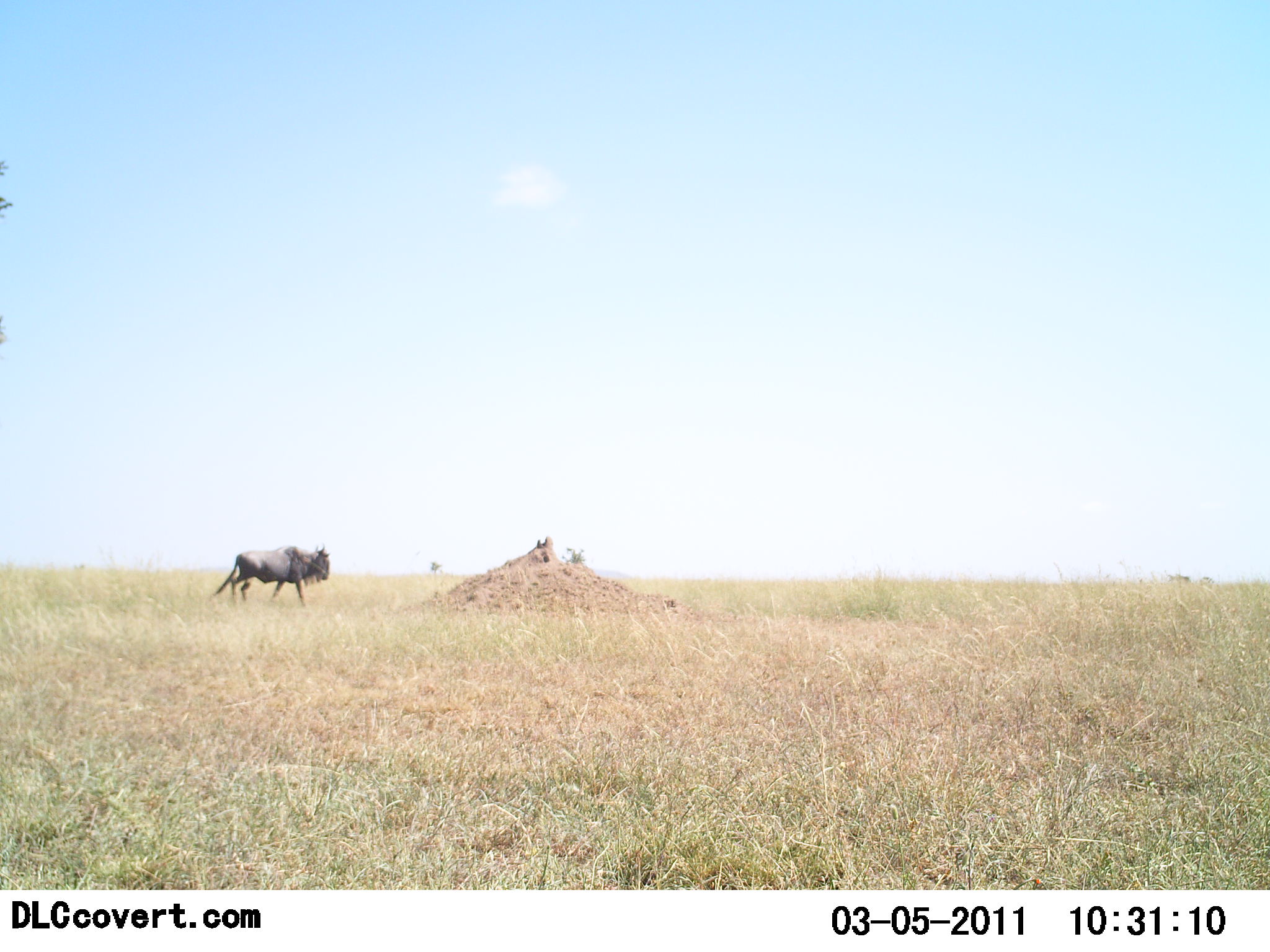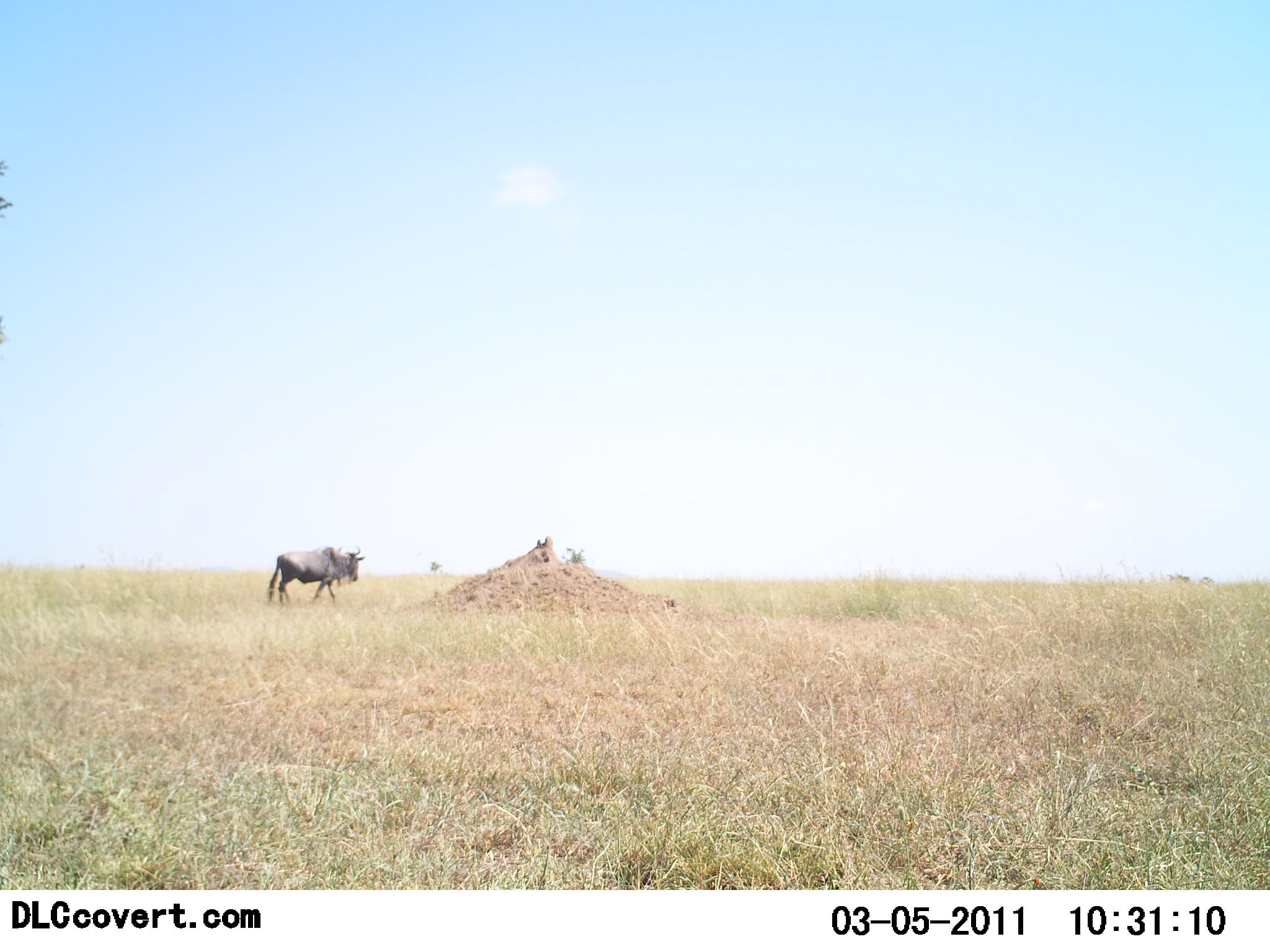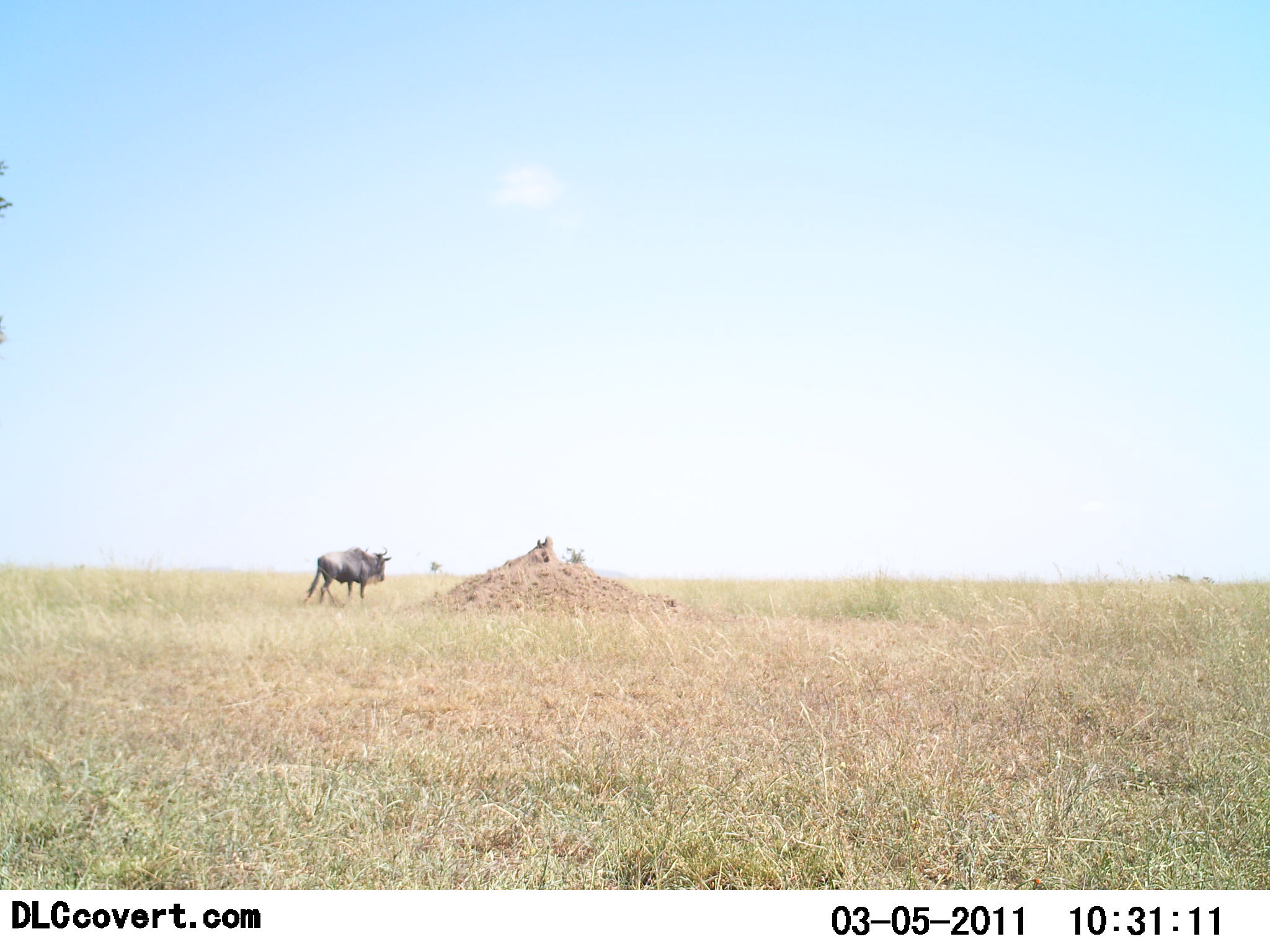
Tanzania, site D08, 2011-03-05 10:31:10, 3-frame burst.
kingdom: Animalia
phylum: Chordata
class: Mammalia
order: Artiodactyla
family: Bovidae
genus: Connochaetes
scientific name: Connochaetes taurinus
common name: blue wildebeest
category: wildebeest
Wildebeest (blue wildebeest) (Connochaetes taurinus), count 1. Behavior (volunteer vote fractions): standing 9%, resting 0%, moving 91%, interacting 0%. Young present (vote fraction): 0%. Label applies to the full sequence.